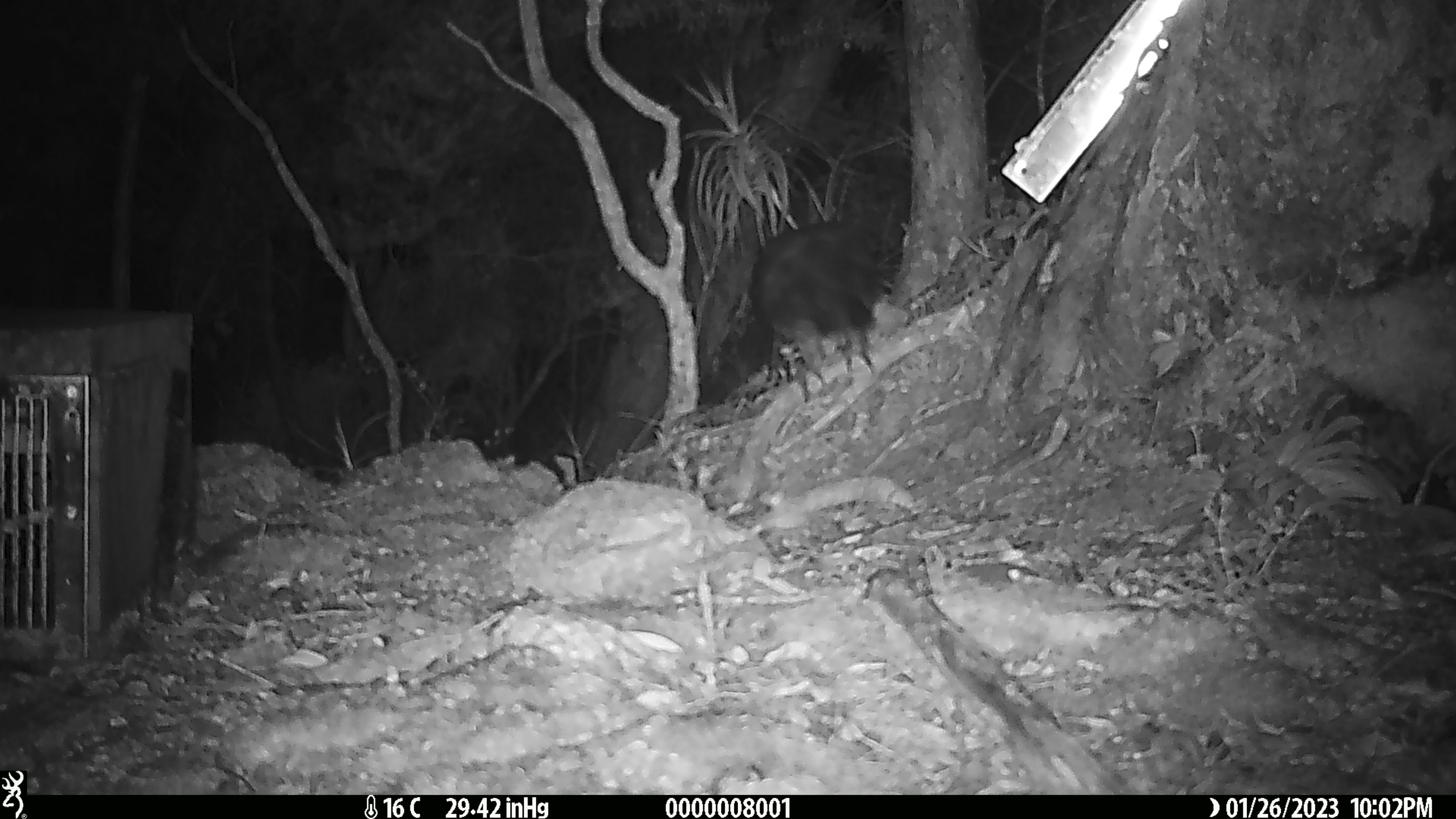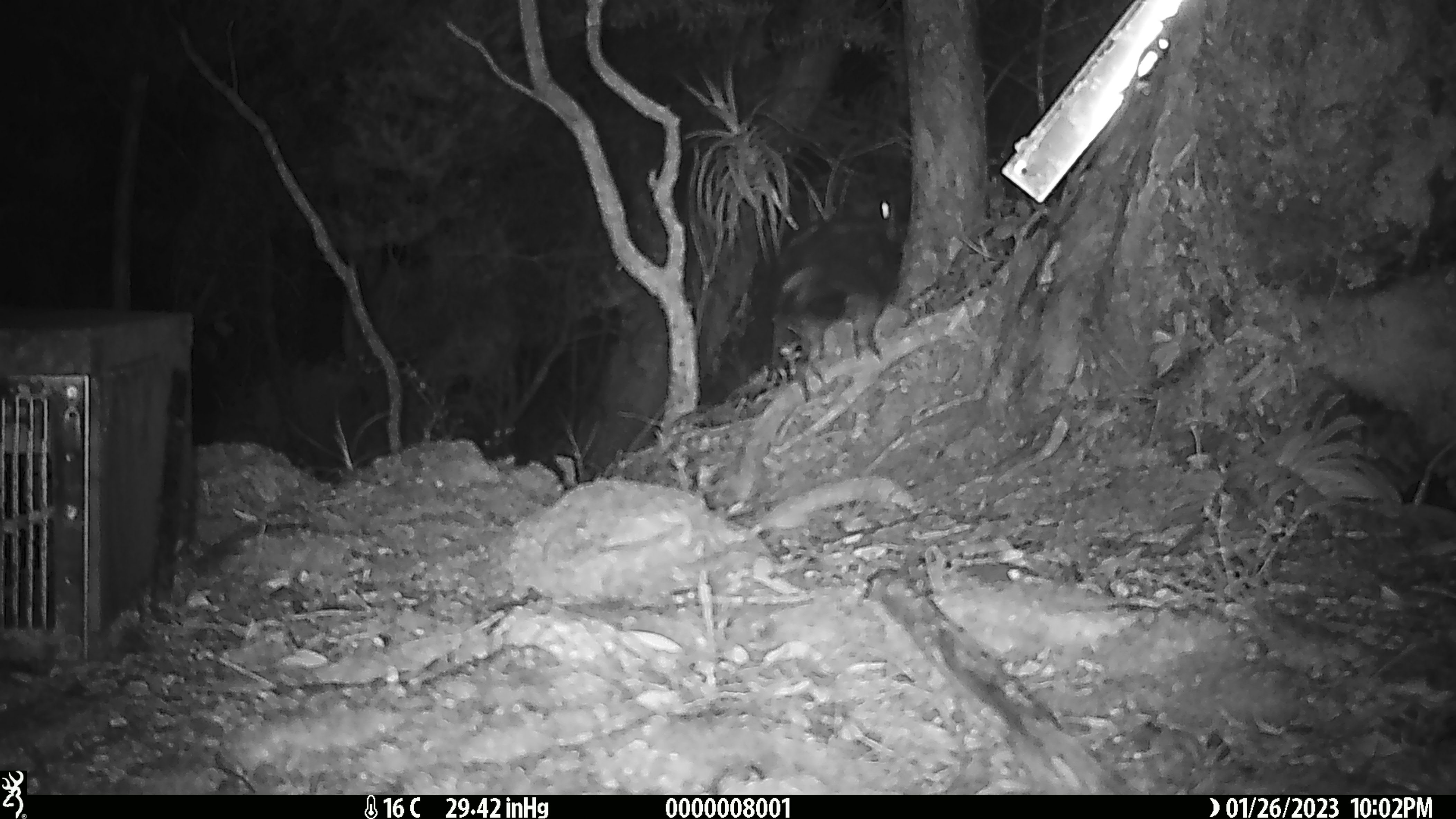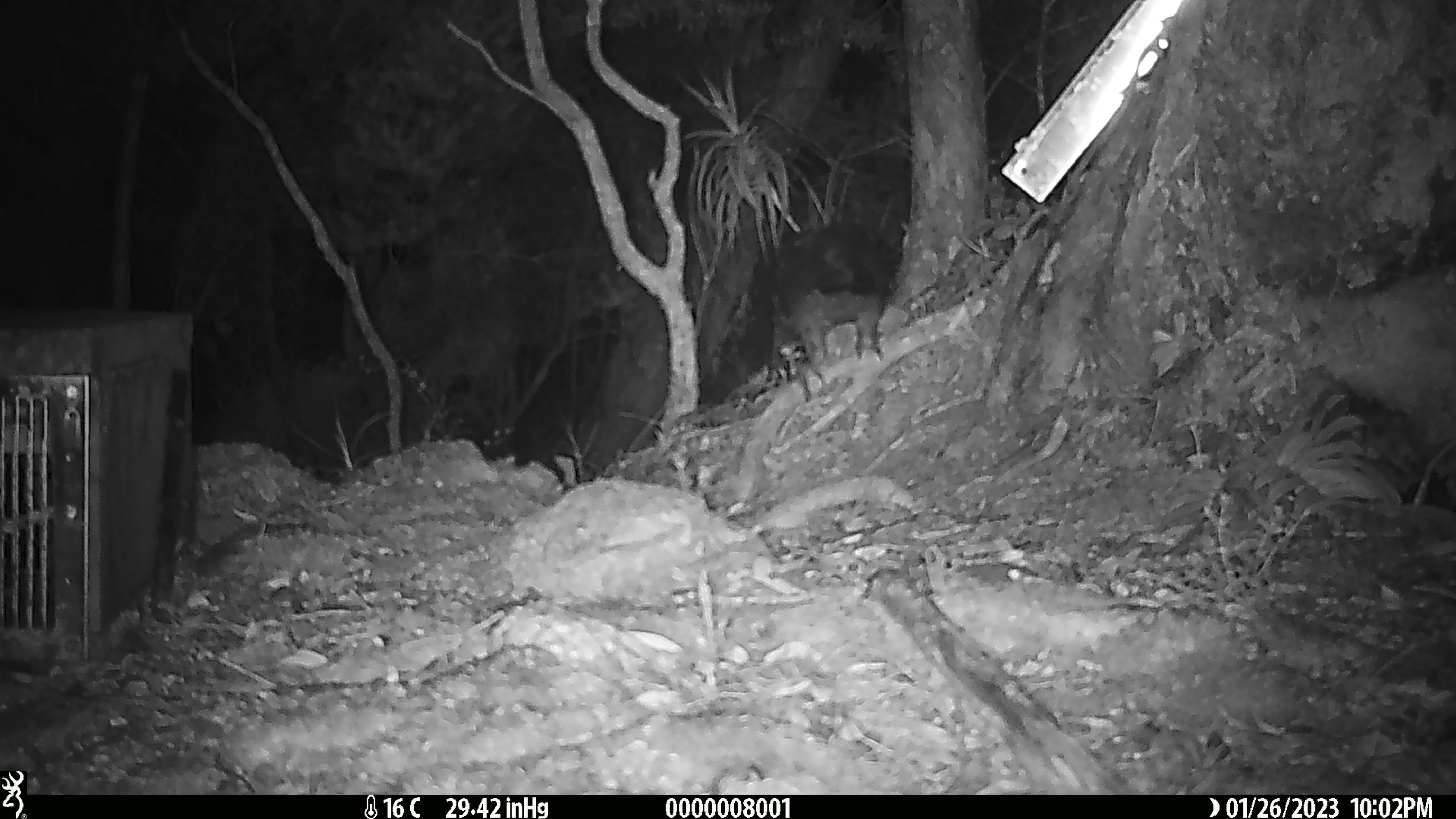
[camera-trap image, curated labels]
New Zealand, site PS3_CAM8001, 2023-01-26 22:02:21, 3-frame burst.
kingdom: Animalia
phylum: Chordata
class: Aves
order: Psittaciformes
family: Strigopidae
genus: Nestor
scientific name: Nestor notabilis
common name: kea